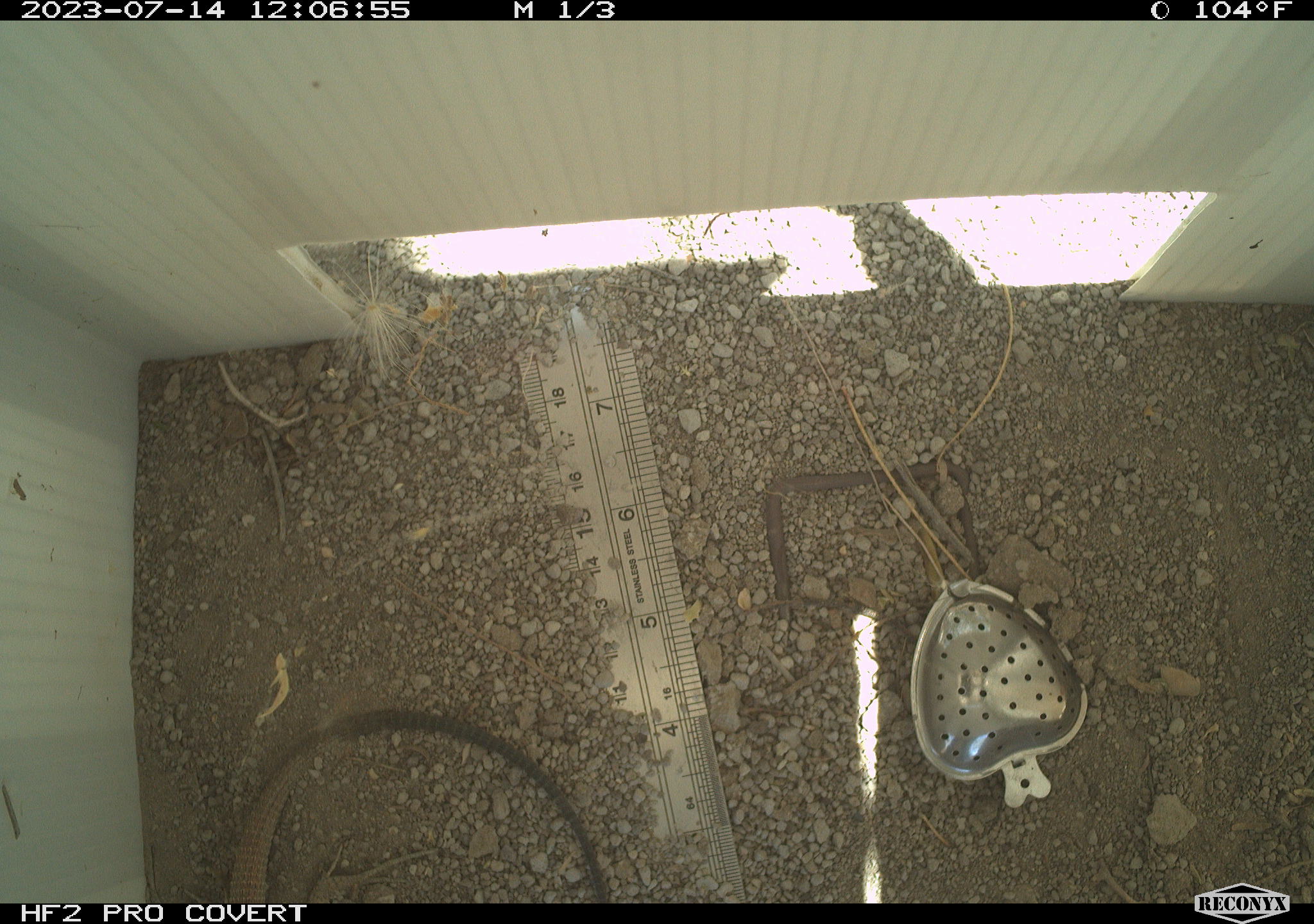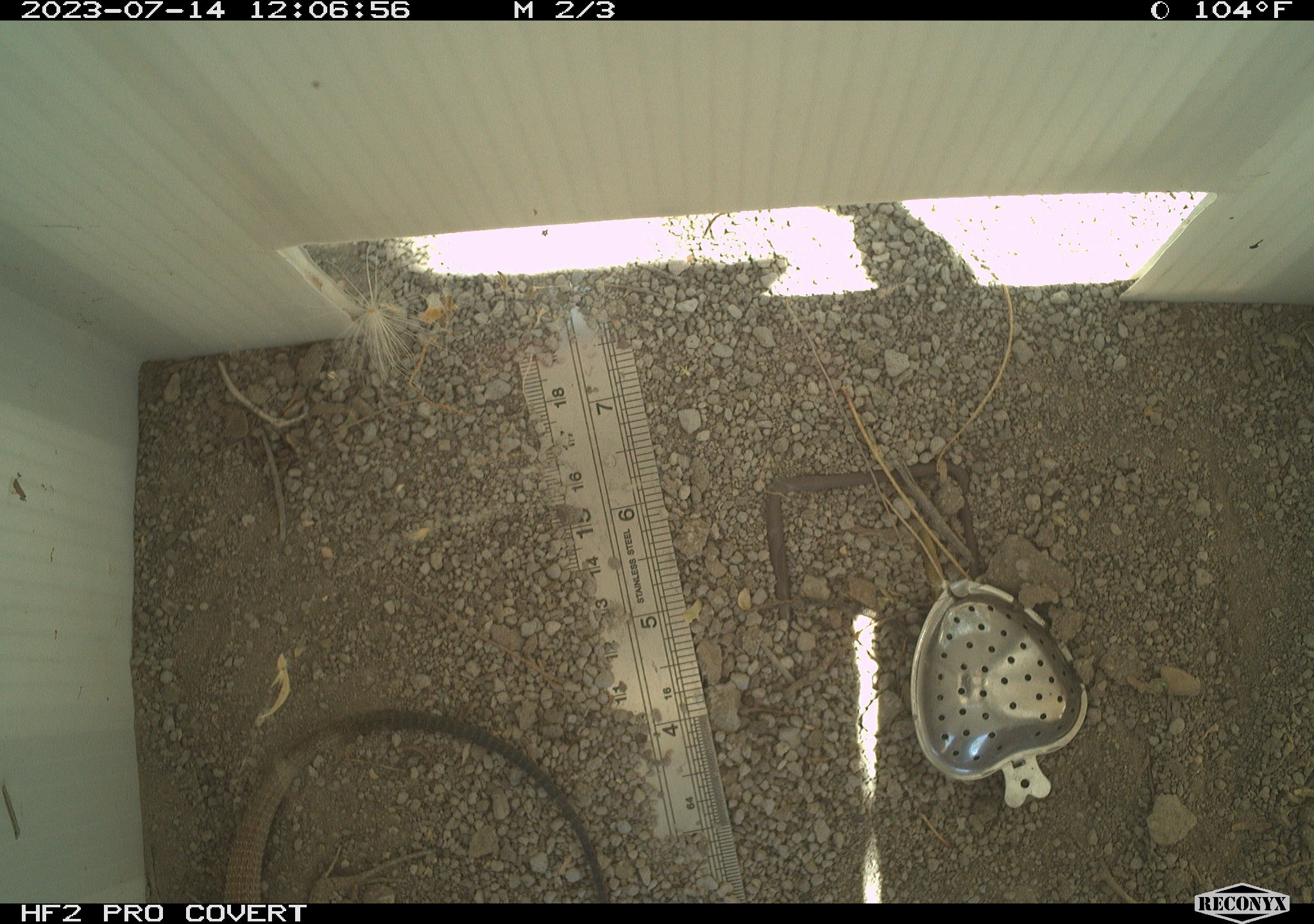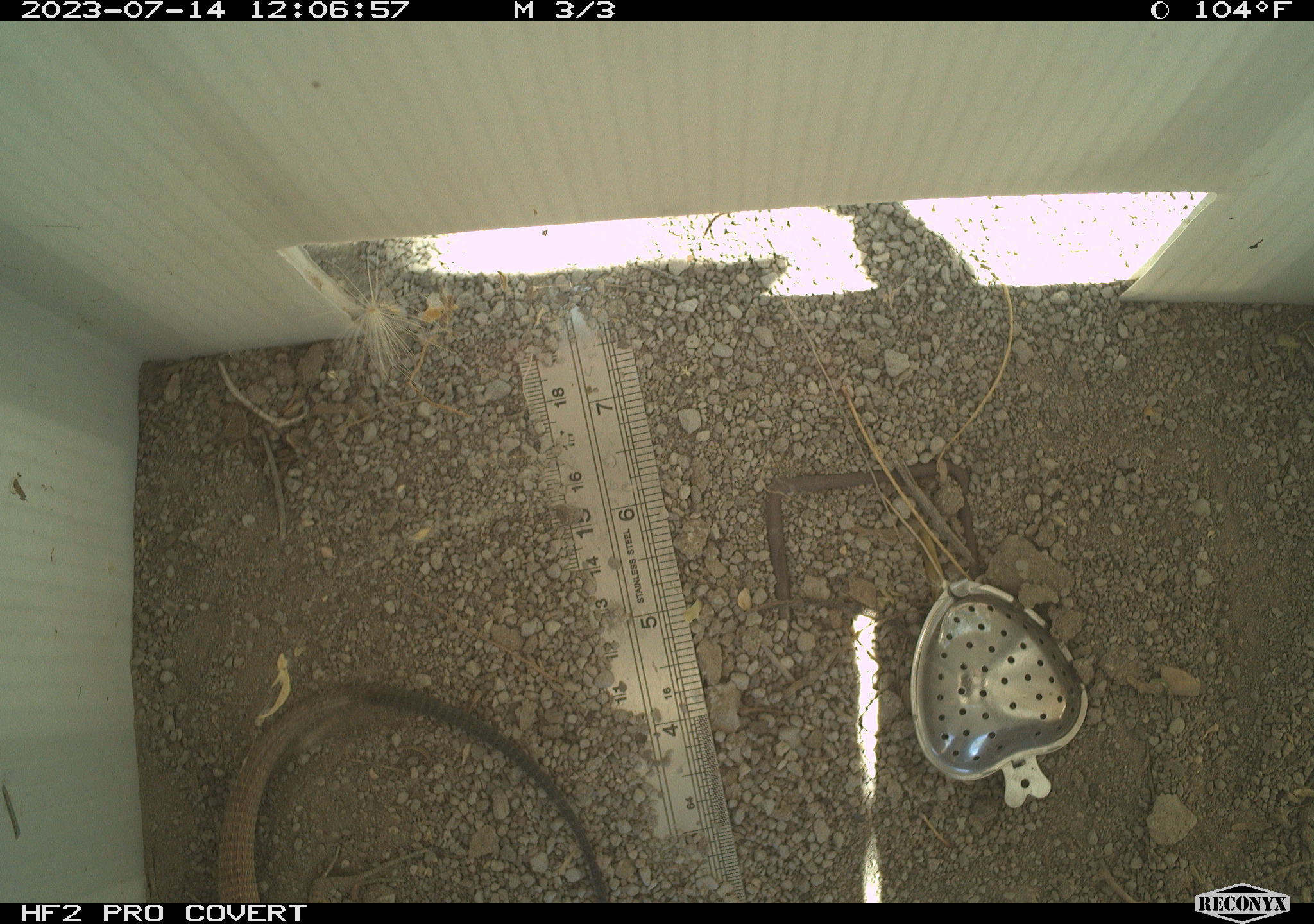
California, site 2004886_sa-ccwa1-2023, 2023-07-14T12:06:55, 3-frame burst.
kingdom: Animalia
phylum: Chordata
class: Reptilia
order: Squamata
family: Teiidae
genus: Aspidoscelis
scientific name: Aspidoscelis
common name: whiptail lizards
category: aspidoscelis species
Aspidoscelis species (whiptail lizards) (Aspidoscelis).